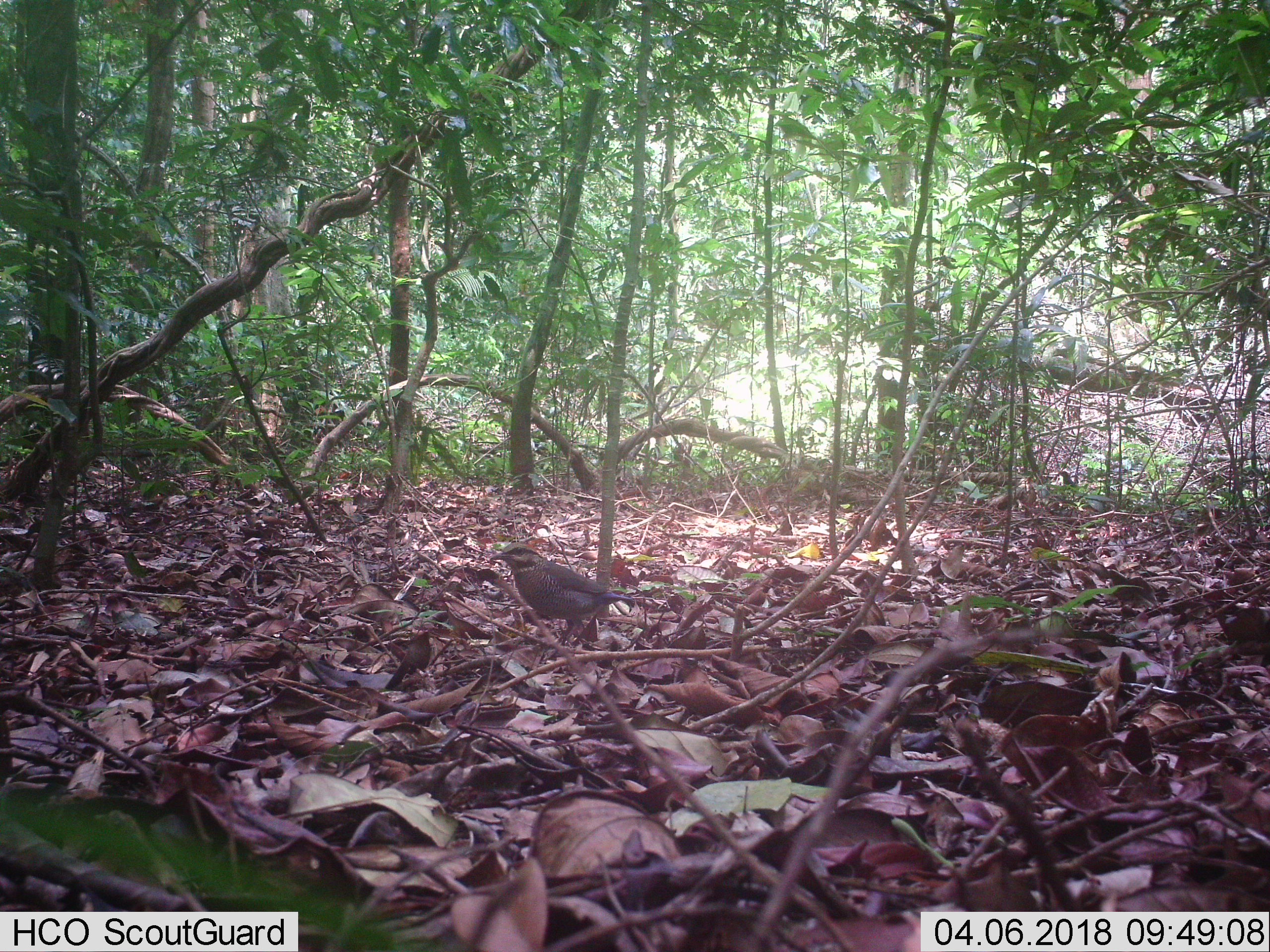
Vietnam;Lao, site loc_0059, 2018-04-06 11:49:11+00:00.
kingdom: Animalia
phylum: Chordata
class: Aves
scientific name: Aves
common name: bird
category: unidentified bird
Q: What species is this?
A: Unidentified bird (bird) (Aves).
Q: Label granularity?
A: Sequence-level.